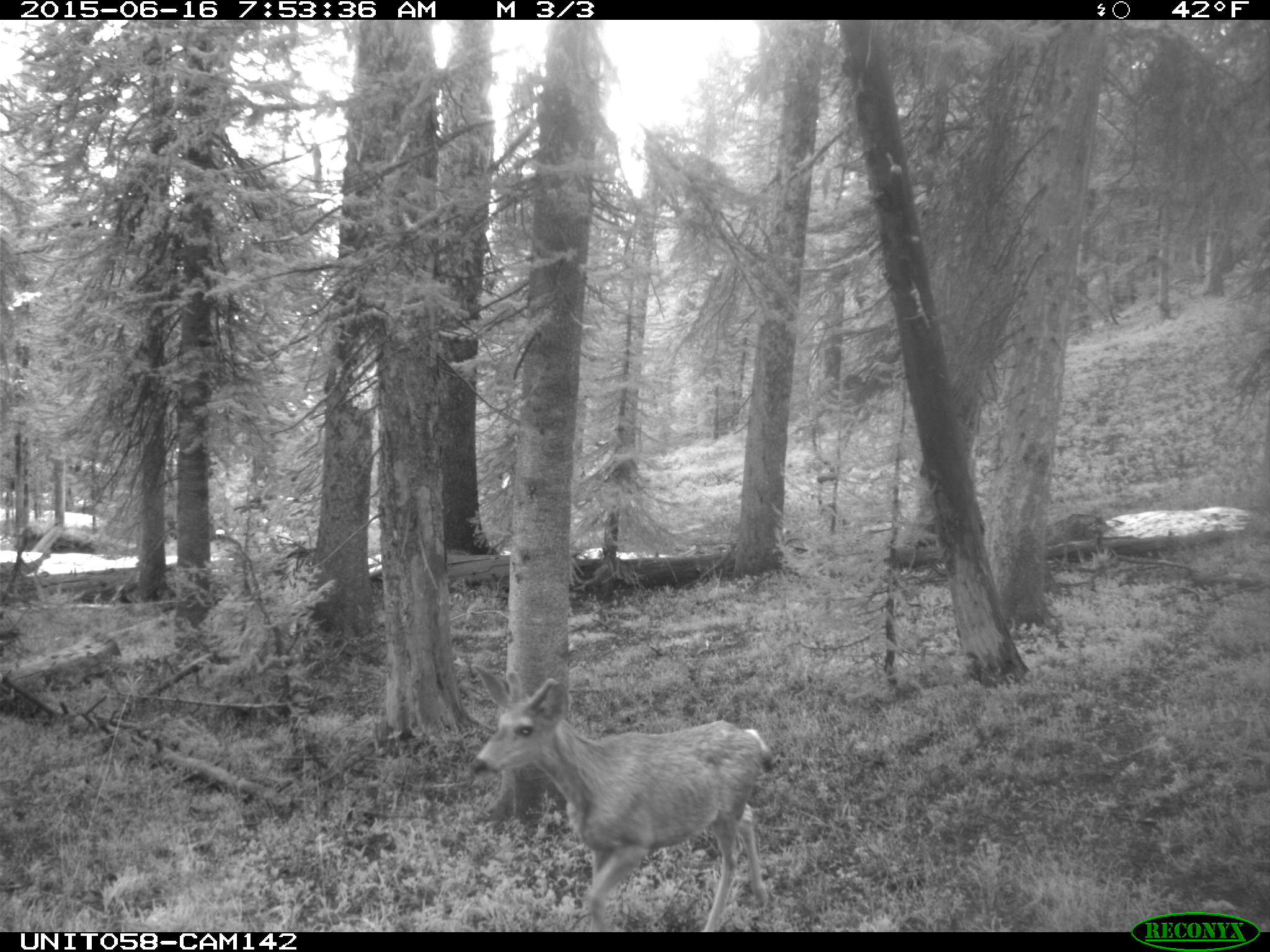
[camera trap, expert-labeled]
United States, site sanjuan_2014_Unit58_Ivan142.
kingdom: Animalia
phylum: Chordata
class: Mammalia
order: Artiodactyla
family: Cervidae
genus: Odocoileus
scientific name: Odocoileus hemionus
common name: mule deer